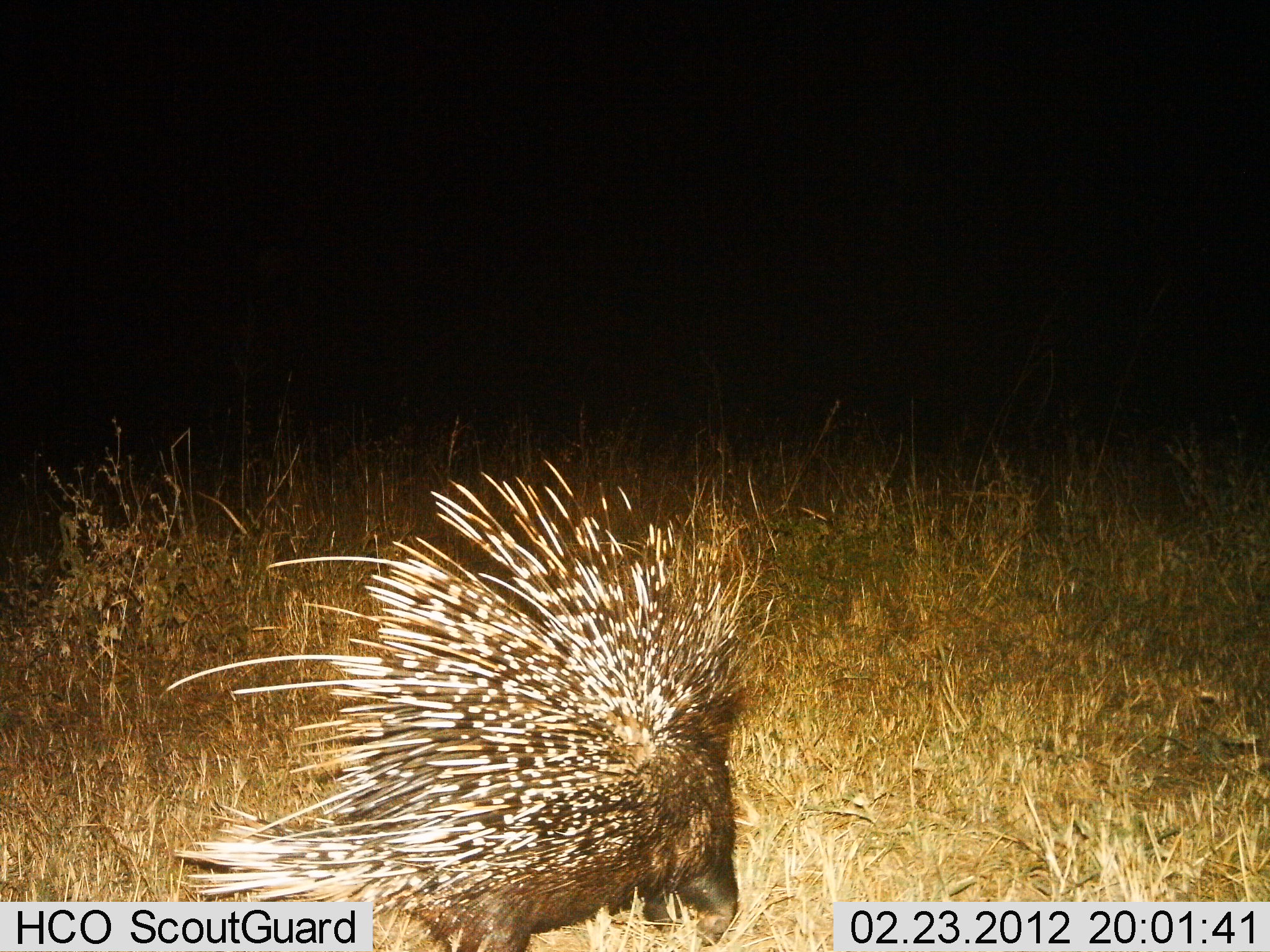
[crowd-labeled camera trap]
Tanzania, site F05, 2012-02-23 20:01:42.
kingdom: Animalia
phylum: Chordata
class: Mammalia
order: Rodentia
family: Hystricidae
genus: Hystrix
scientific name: Hystrix cristata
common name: crested porcupine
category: porcupine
Porcupine (crested porcupine) (Hystrix cristata), count 1. Behavior (volunteer vote fractions): standing 45%, resting 0%, moving 50%, interacting 0%. Young present (vote fraction): 0%. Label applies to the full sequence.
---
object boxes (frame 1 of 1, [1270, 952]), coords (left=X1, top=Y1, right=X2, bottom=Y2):
animal: (left=156, top=460, right=780, bottom=951)